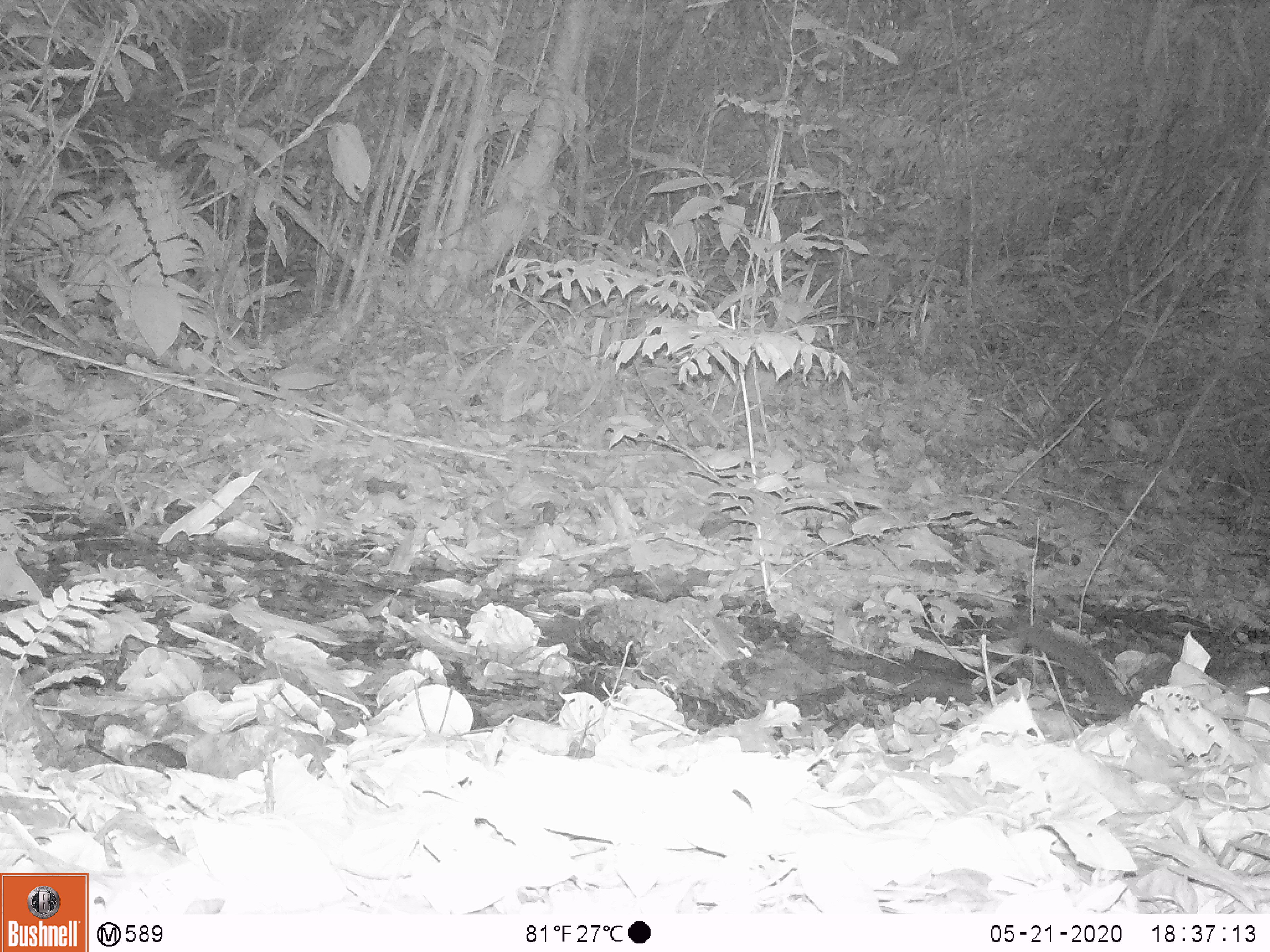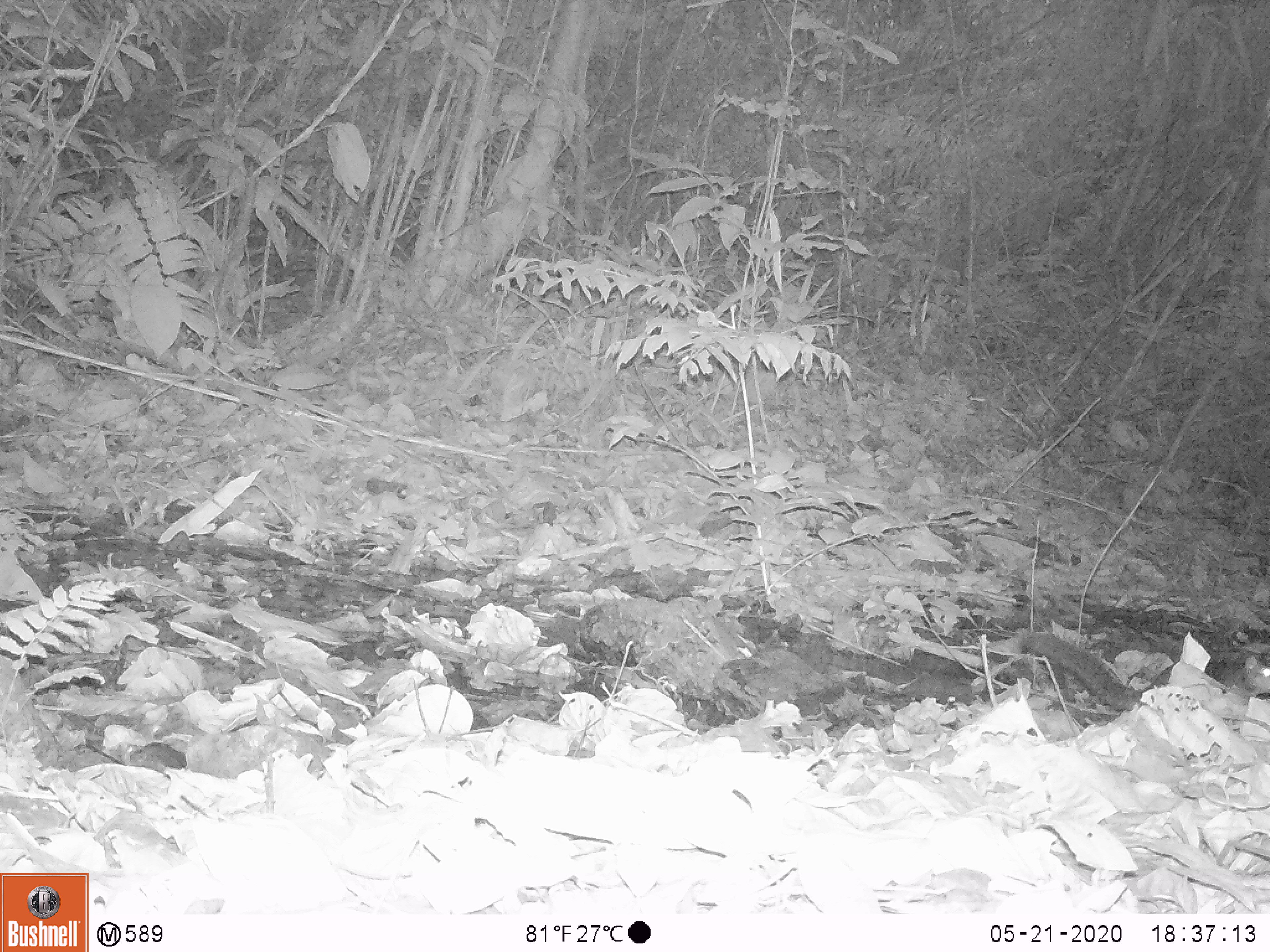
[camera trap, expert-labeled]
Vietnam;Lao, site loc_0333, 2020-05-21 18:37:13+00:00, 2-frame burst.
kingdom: Animalia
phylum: Chordata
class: Mammalia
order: Rodentia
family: Sciuridae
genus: Dremomys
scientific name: Dremomys rufigenis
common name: red-cheeked squirrel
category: red cheeked squirrel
Red cheeked squirrel (red-cheeked squirrel) (Dremomys rufigenis). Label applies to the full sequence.